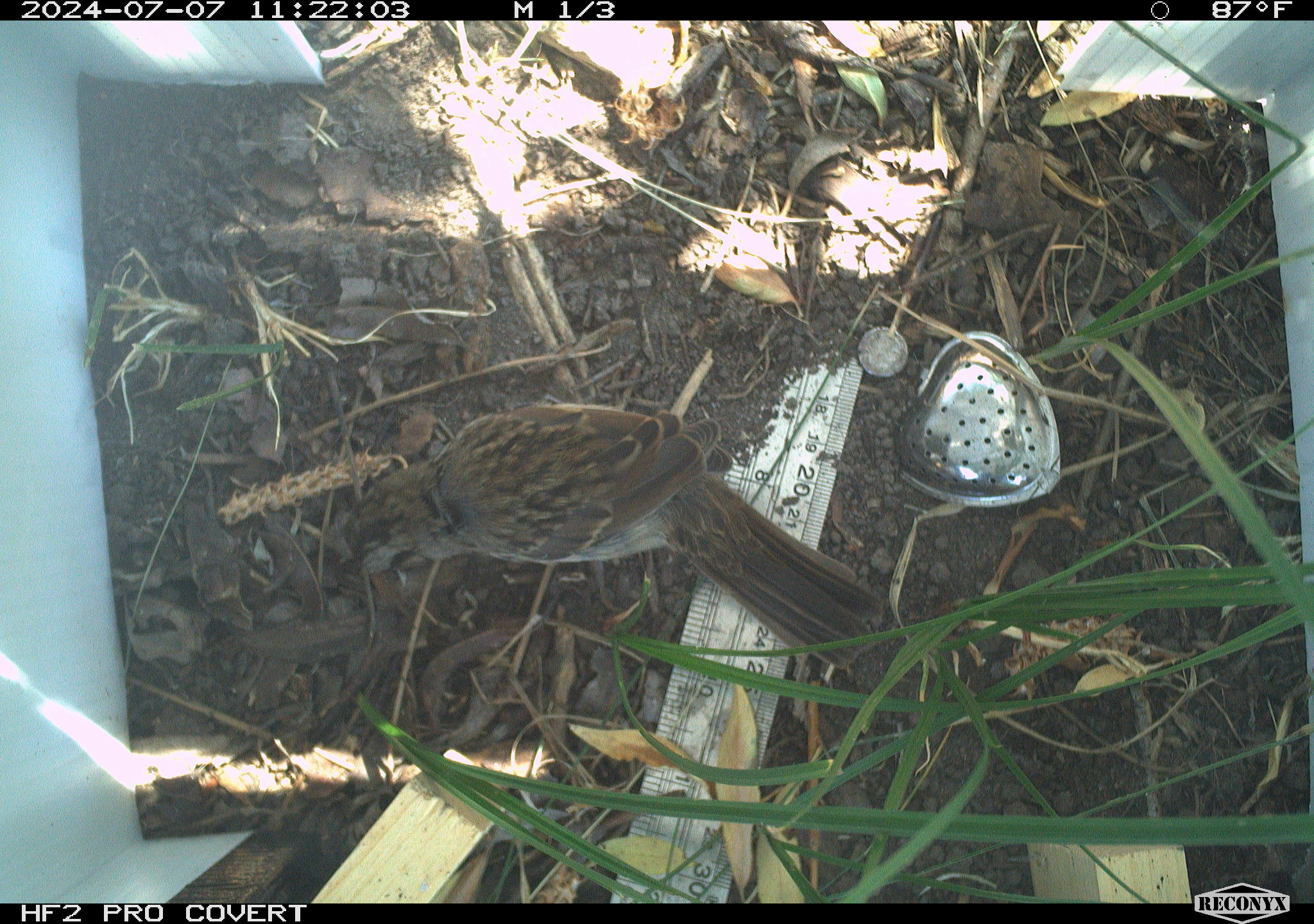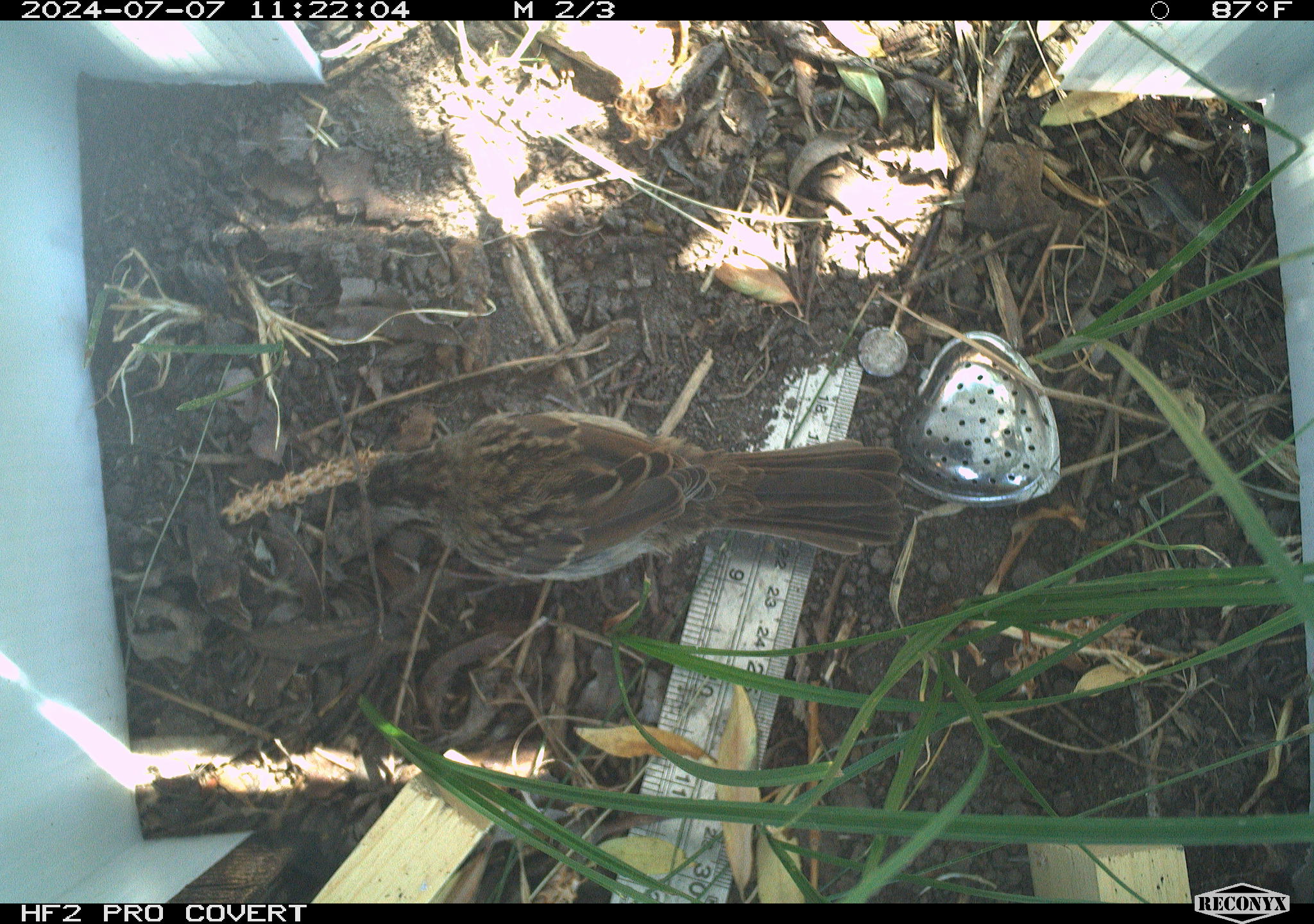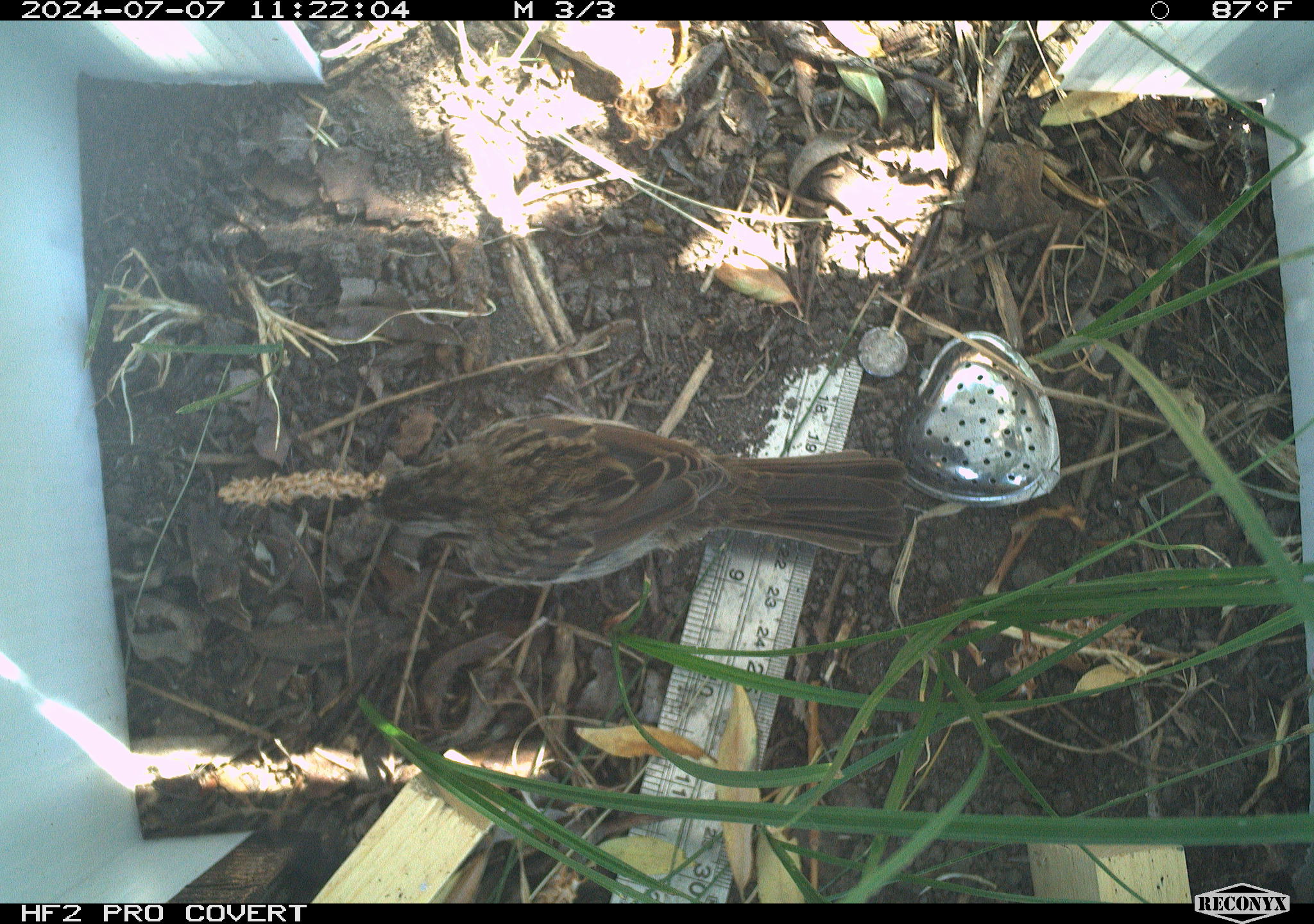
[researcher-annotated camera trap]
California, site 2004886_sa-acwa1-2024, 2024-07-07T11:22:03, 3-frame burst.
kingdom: Animalia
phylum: Chordata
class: Aves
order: Passeriformes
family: Passerellidae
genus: Melospiza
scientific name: Melospiza melodia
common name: song sparrow